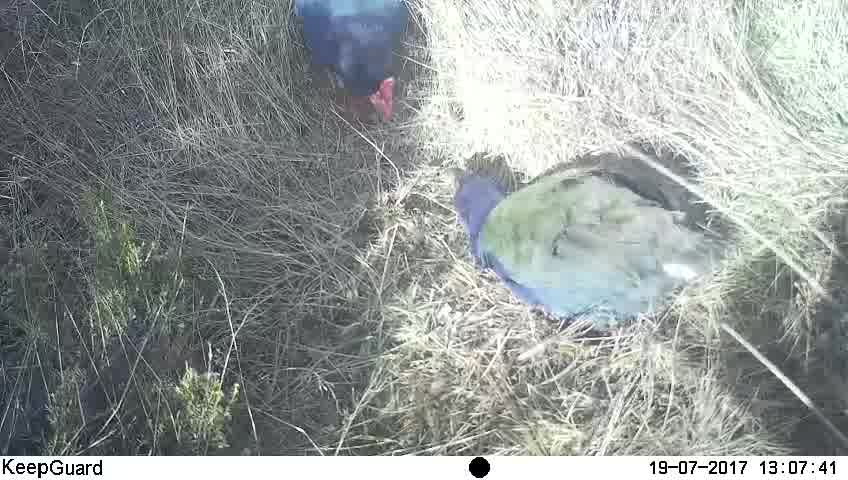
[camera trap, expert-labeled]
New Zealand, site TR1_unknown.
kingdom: Animalia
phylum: Chordata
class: Aves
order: Gruiformes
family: Rallidae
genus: Porphyrio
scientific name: Porphyrio mantelli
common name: takahe